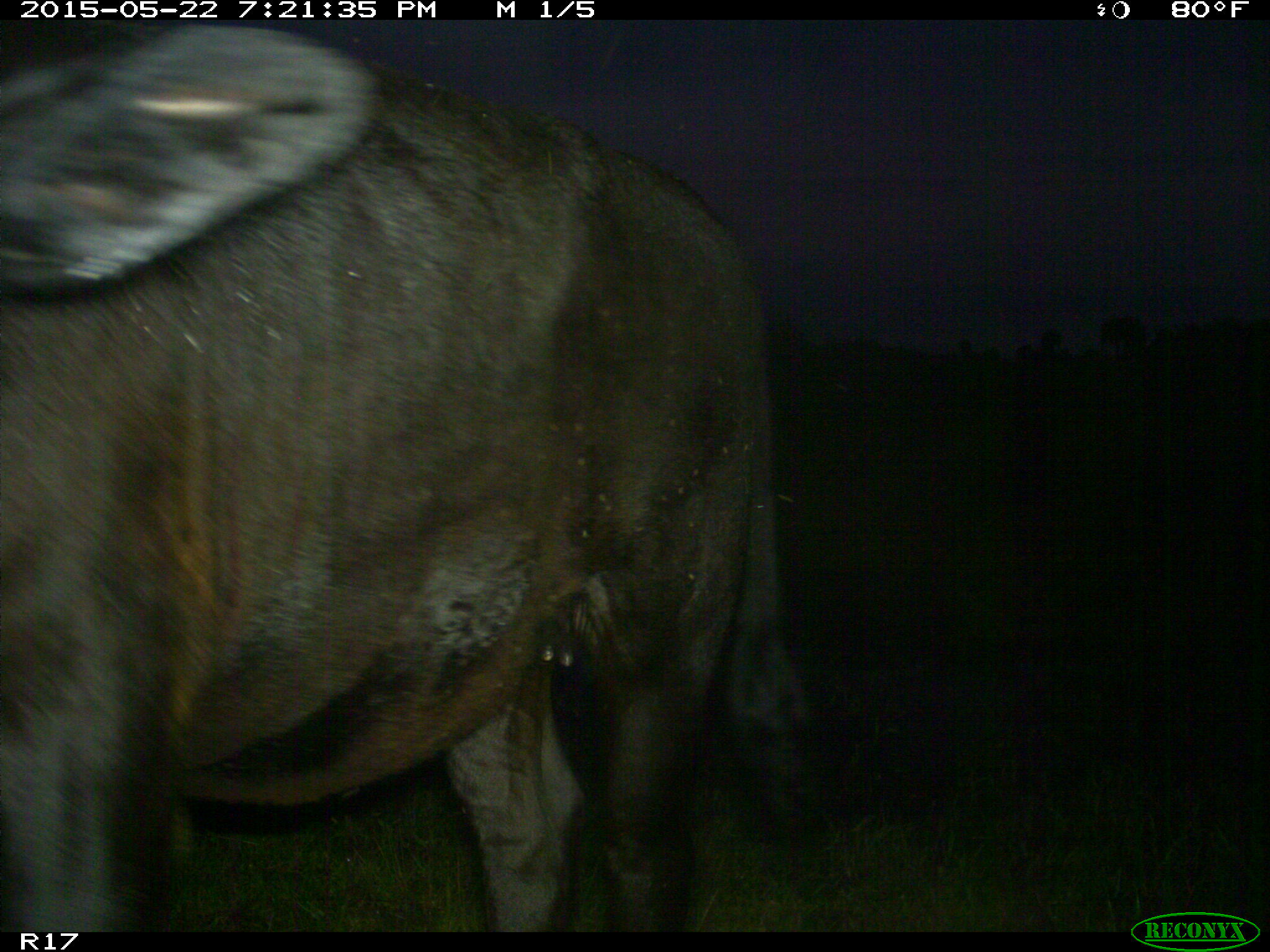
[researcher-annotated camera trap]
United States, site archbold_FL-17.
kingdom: Animalia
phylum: Chordata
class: Mammalia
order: Artiodactyla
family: Bovidae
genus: Bos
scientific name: Bos taurus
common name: domestic cow